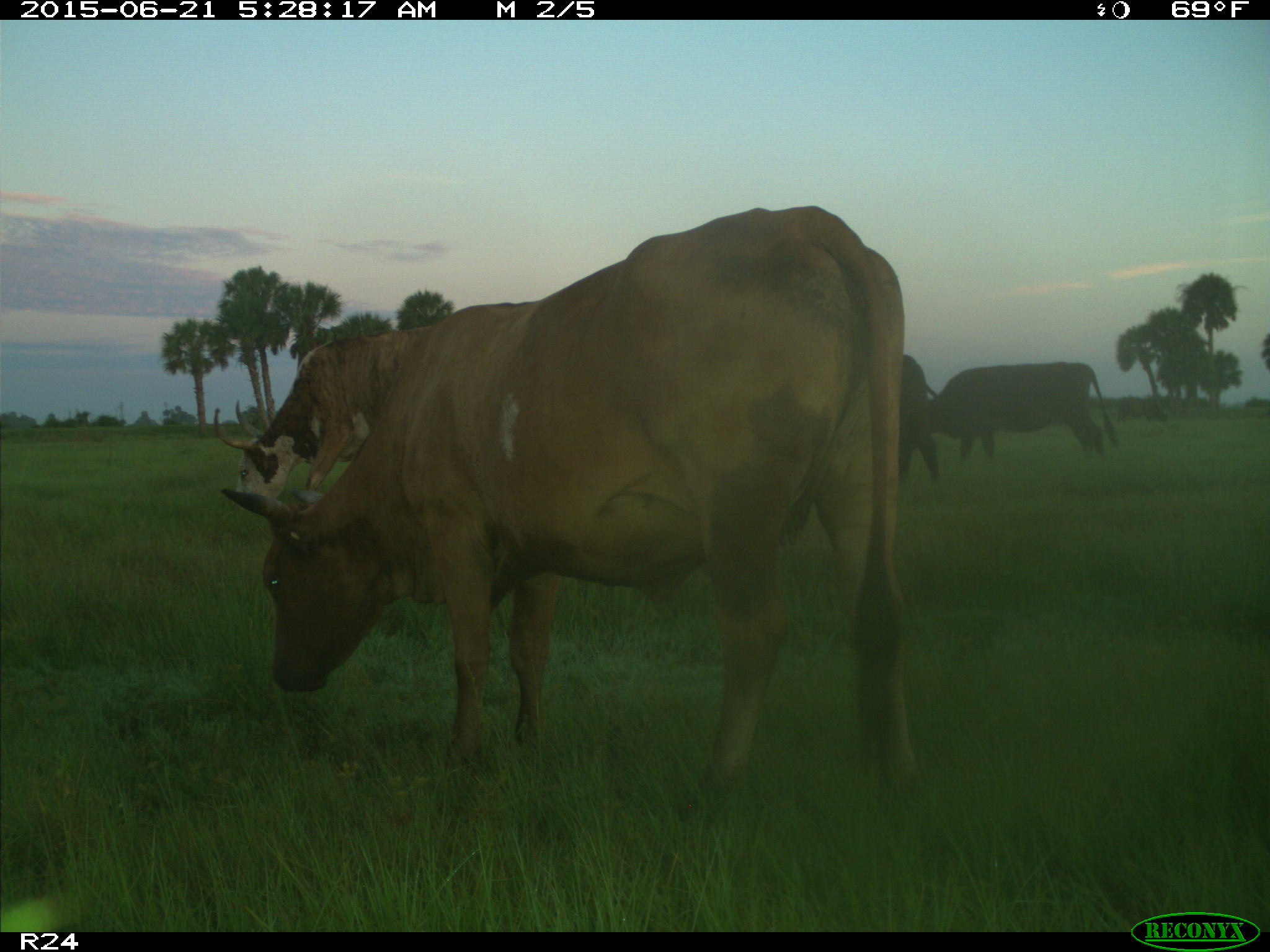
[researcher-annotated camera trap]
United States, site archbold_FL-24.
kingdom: Animalia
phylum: Chordata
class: Mammalia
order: Artiodactyla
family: Bovidae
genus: Bos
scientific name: Bos taurus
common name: domestic cow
Bos taurus (domestic cow).